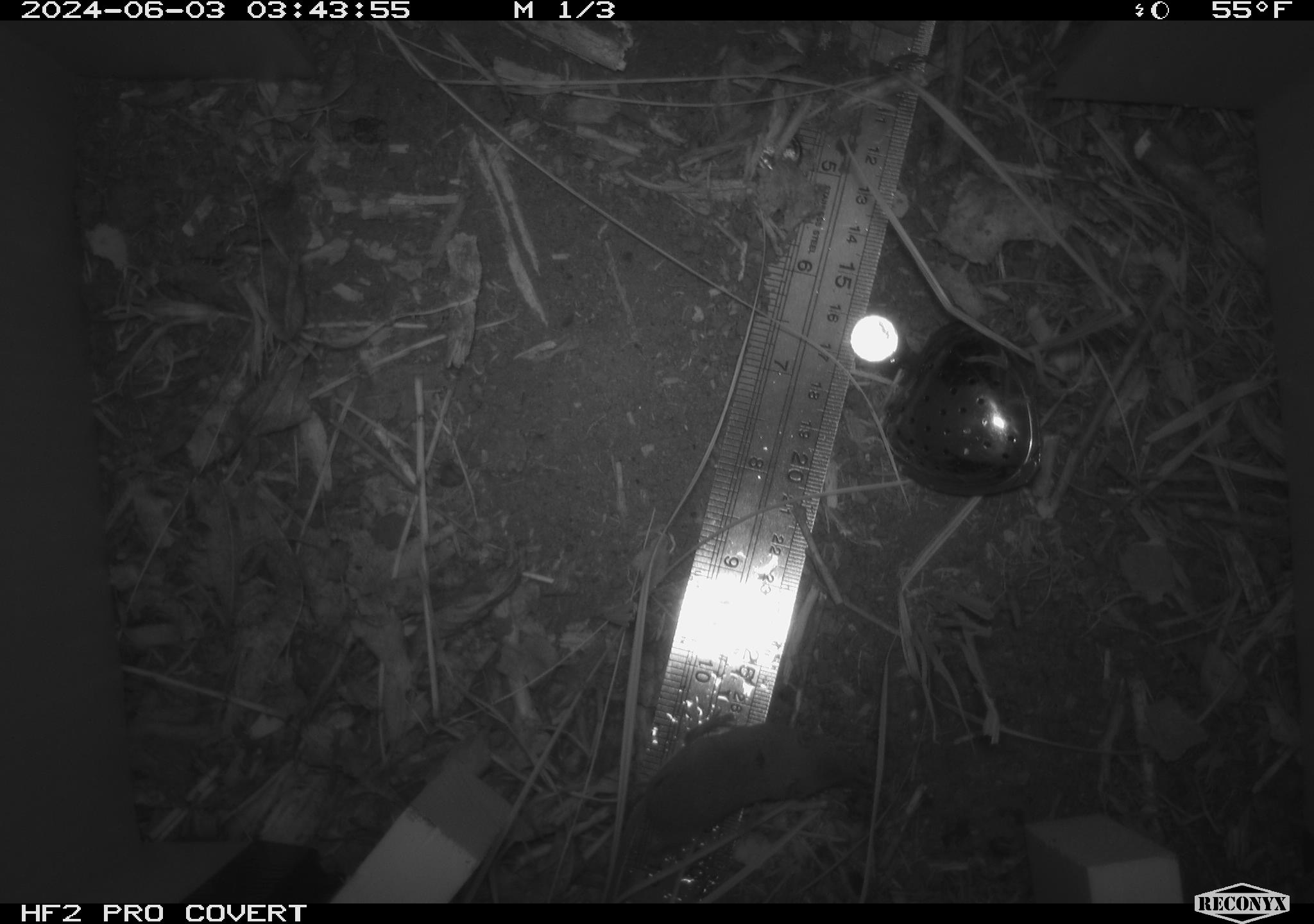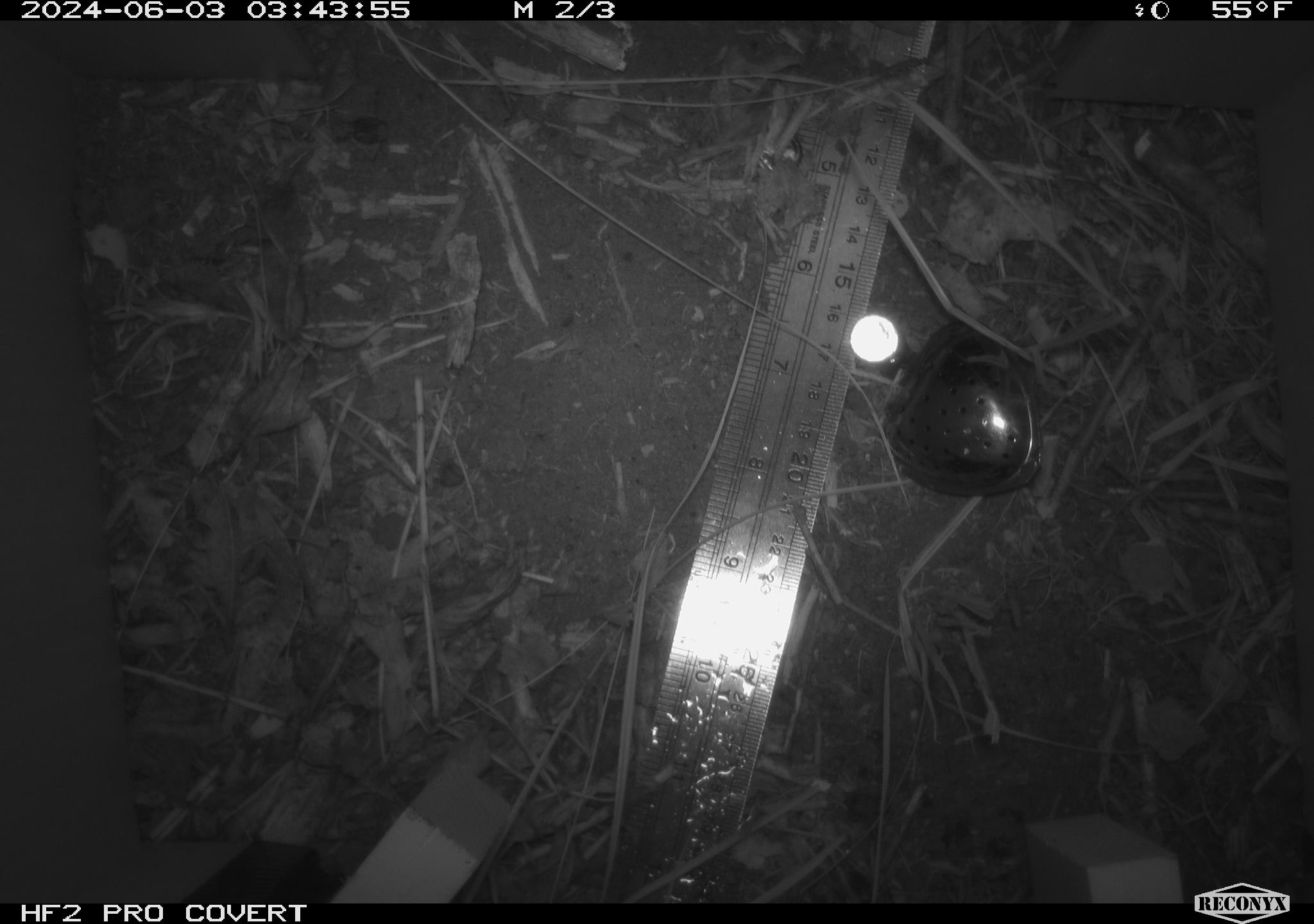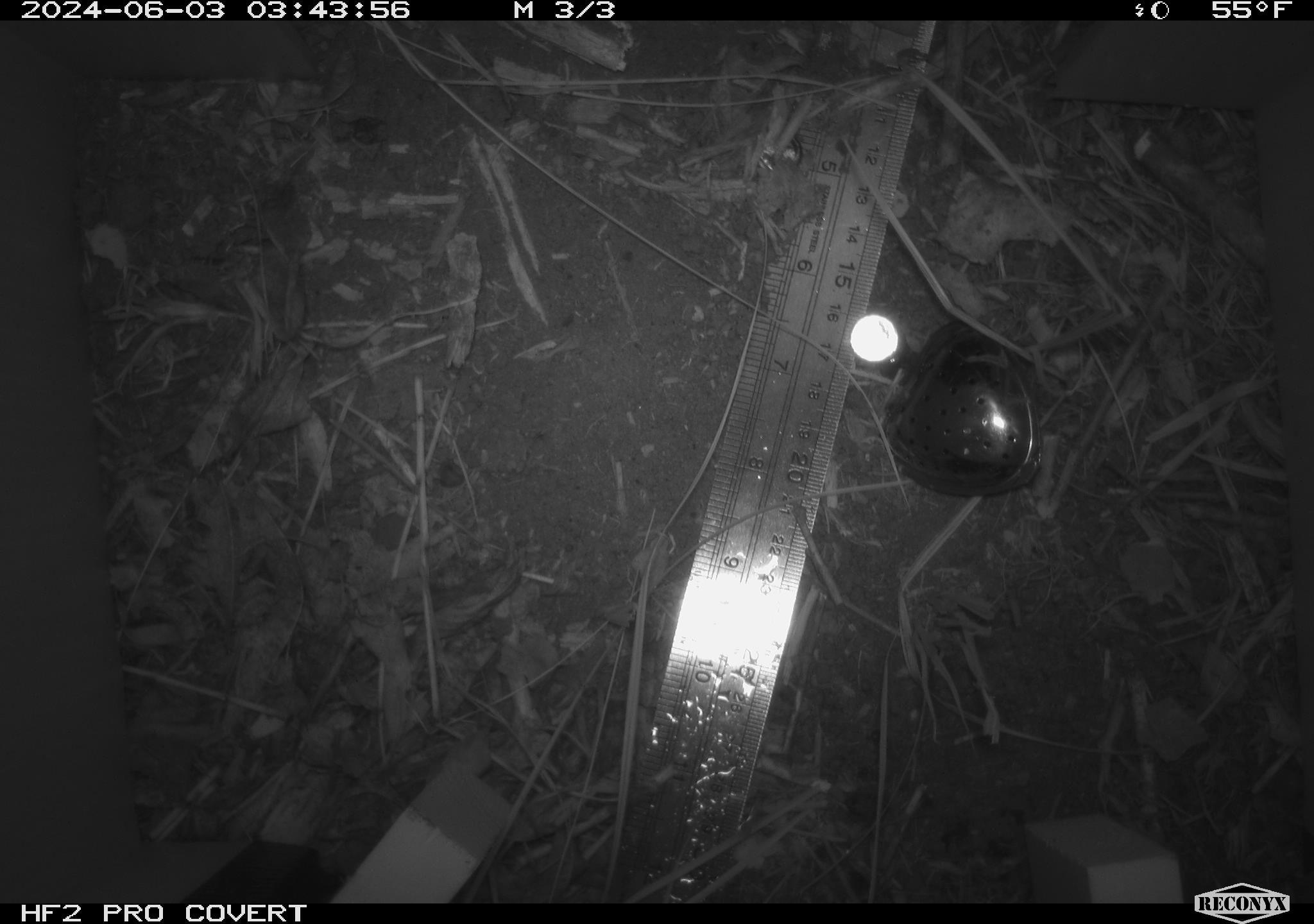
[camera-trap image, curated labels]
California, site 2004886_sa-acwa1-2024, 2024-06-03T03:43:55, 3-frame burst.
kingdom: Animalia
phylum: Chordata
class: Mammalia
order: Eulipotyphla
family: Soricidae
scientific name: Soricidae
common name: shrews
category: soricidae family